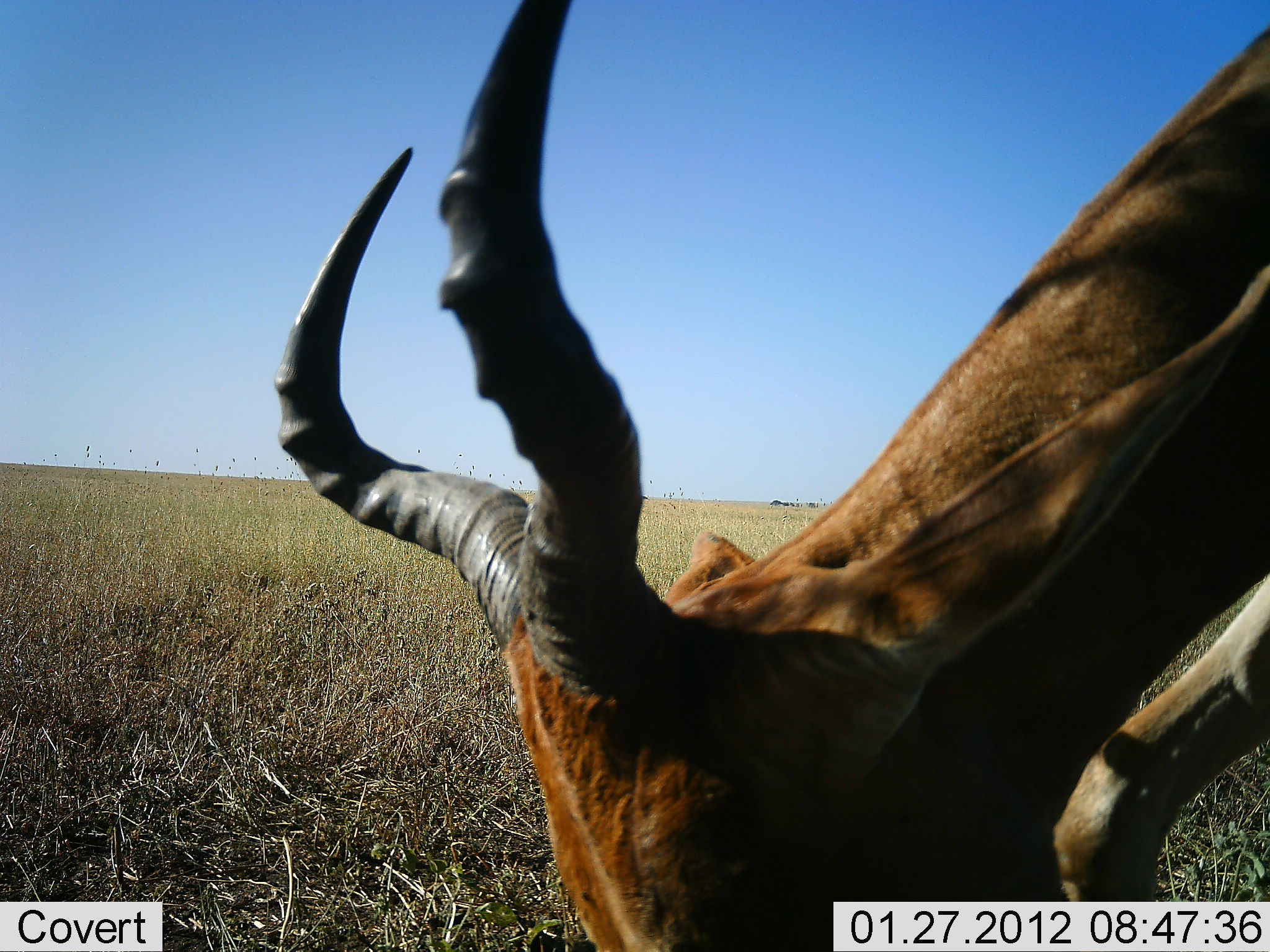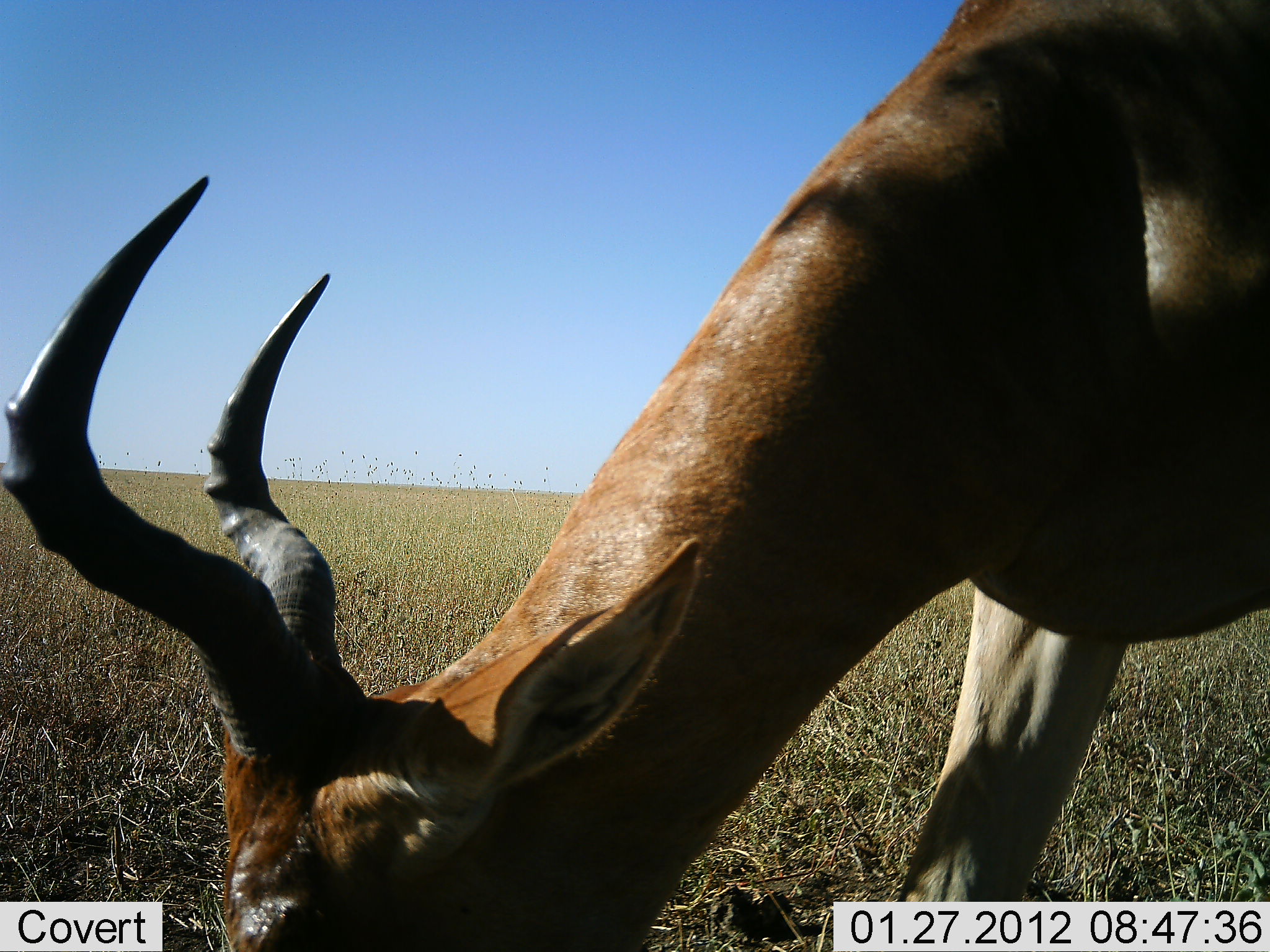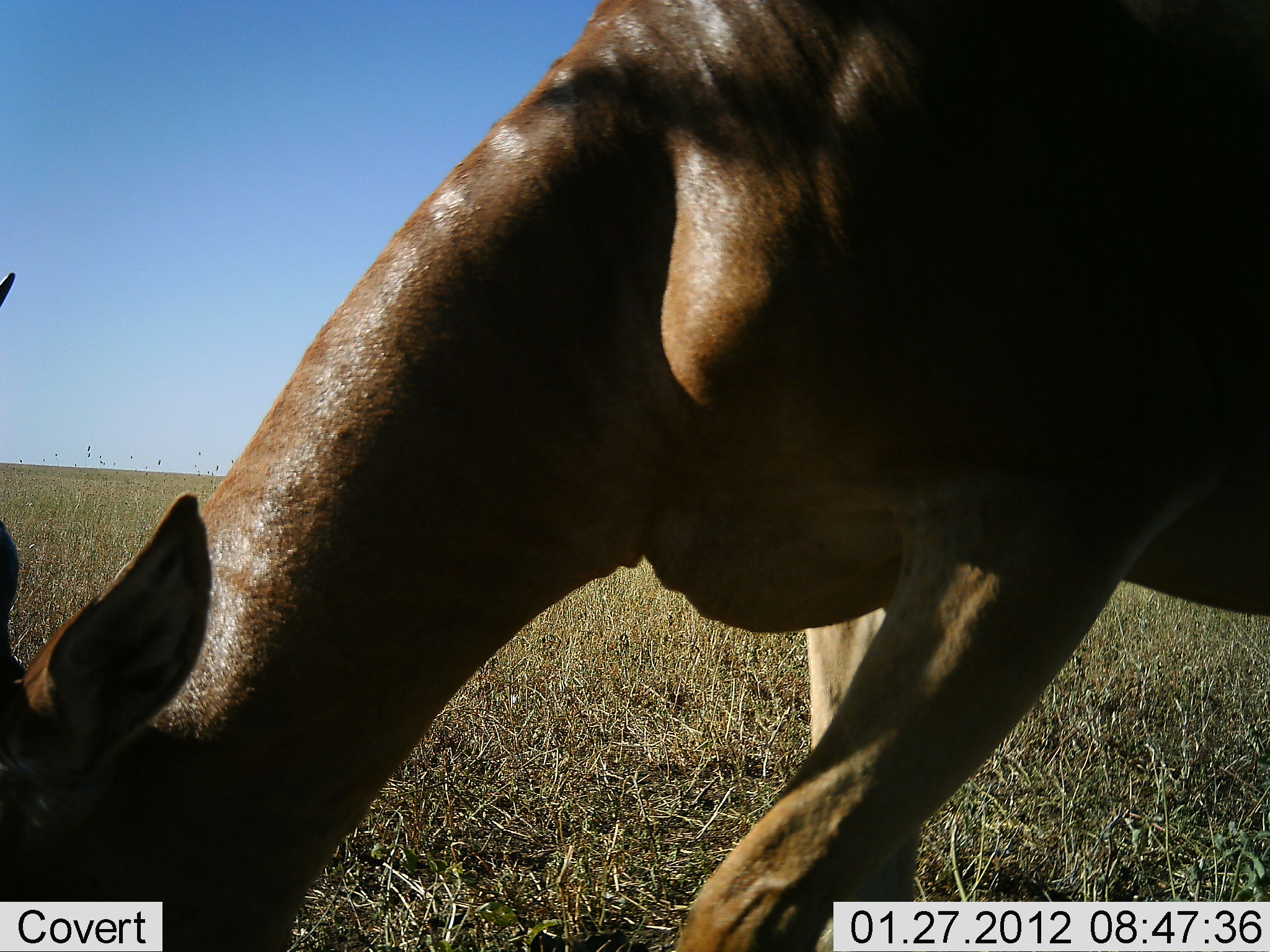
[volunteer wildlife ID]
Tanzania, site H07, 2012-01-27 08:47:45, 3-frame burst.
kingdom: Animalia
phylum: Chordata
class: Mammalia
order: Artiodactyla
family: Bovidae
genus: Alcelaphus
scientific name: Alcelaphus buselaphus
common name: hartebeest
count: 1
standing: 7%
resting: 0%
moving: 0%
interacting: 0%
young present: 0%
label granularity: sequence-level